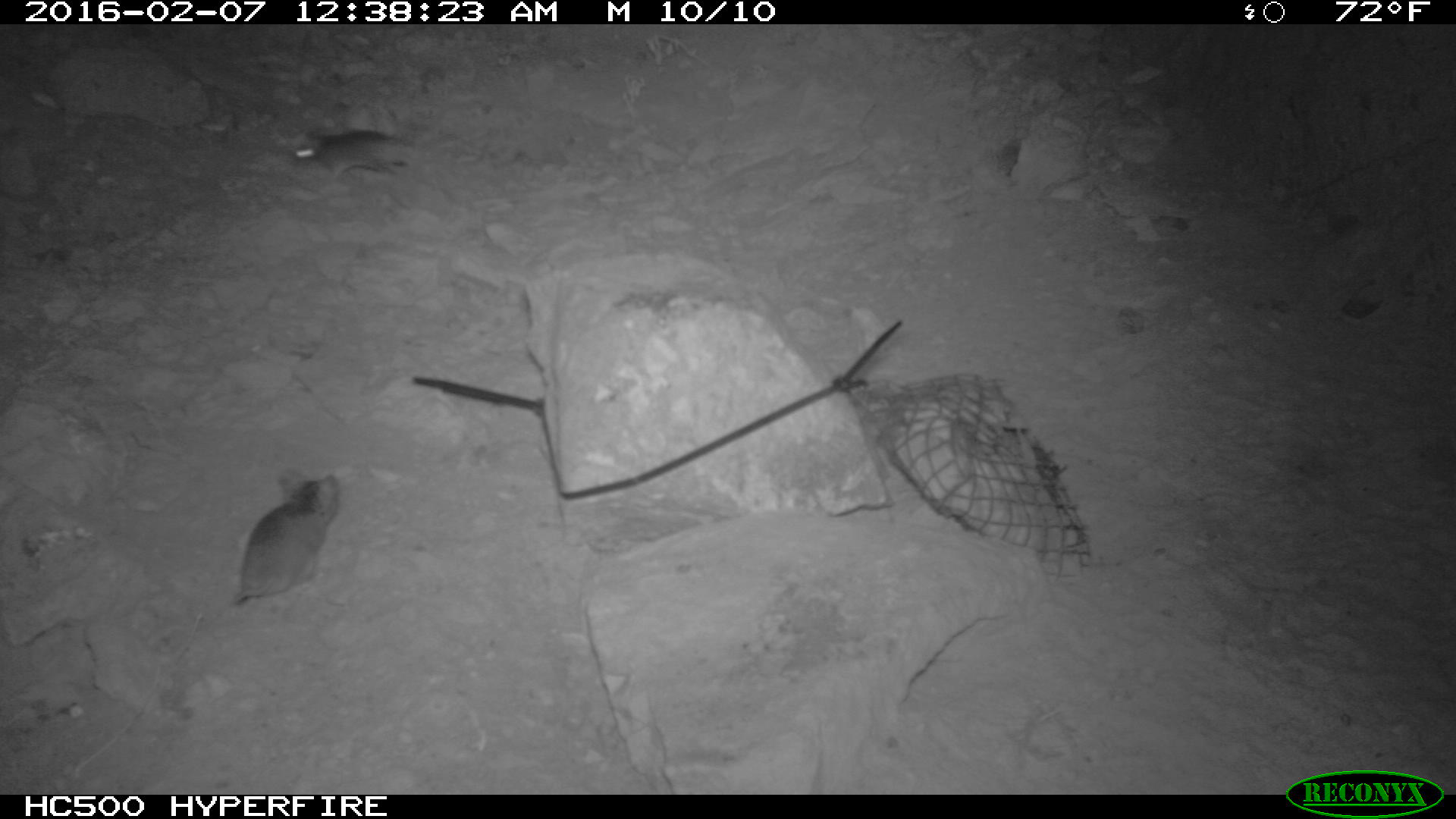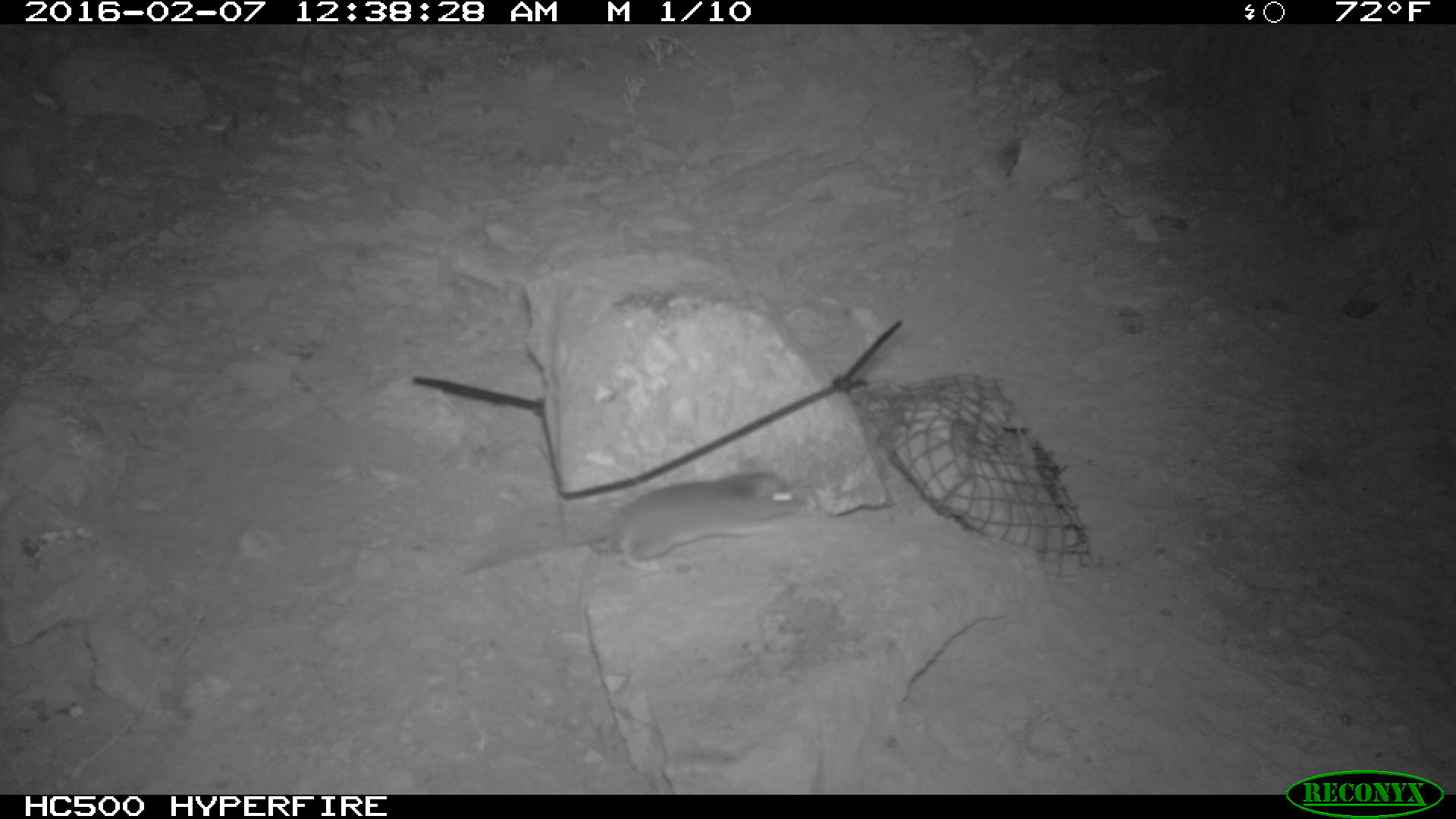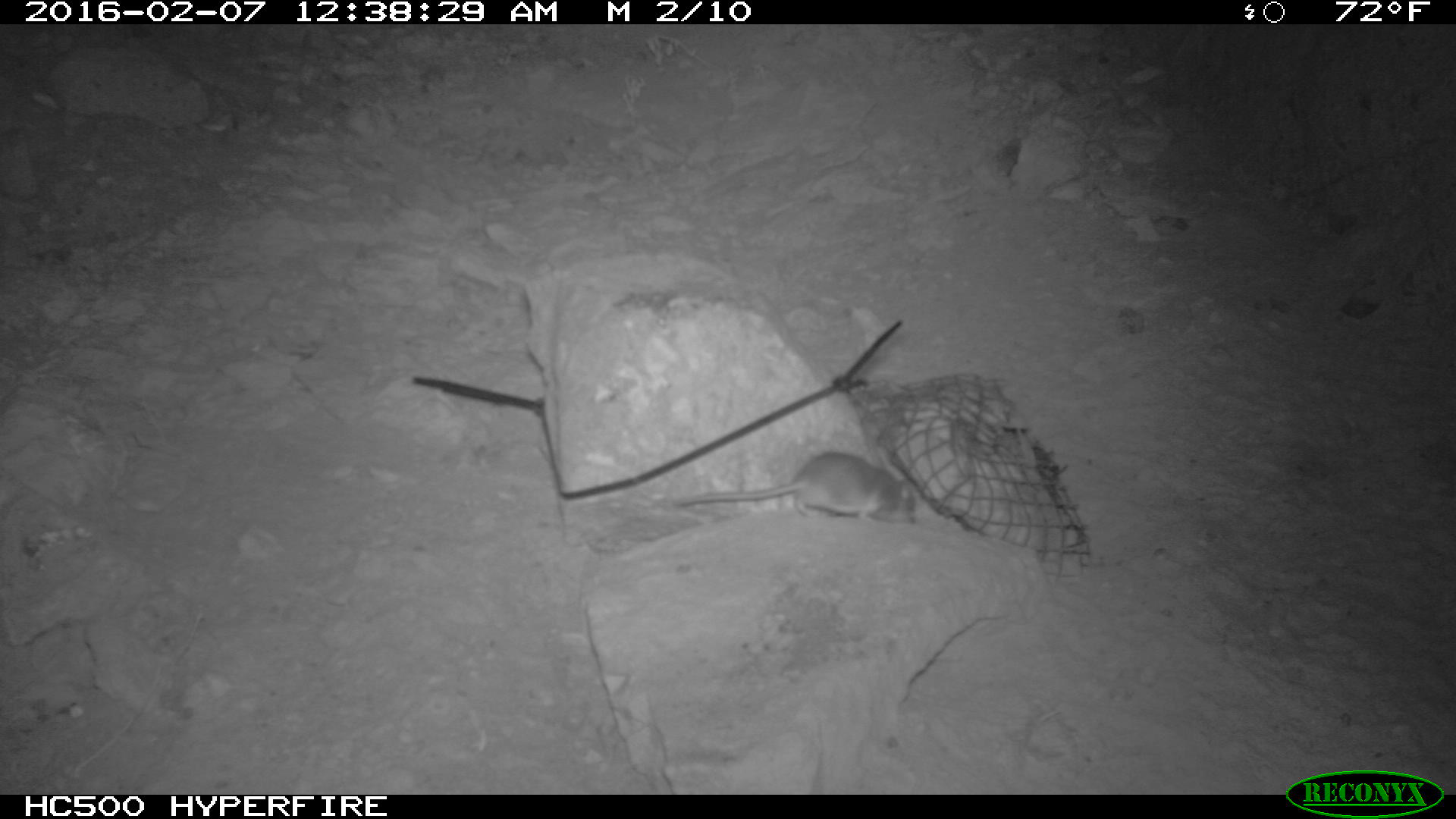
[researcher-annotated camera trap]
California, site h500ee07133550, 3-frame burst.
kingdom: Animalia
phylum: Chordata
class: Mammalia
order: Rodentia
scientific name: Rodentia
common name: rodent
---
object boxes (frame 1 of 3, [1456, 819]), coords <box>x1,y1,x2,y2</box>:
rodent: <box>228,469,339,606</box>; <box>291,125,417,174</box>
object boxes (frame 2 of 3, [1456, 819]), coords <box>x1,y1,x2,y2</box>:
rodent: <box>469,468,806,573</box>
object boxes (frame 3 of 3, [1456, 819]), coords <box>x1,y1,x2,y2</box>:
rodent: <box>674,448,915,520</box>